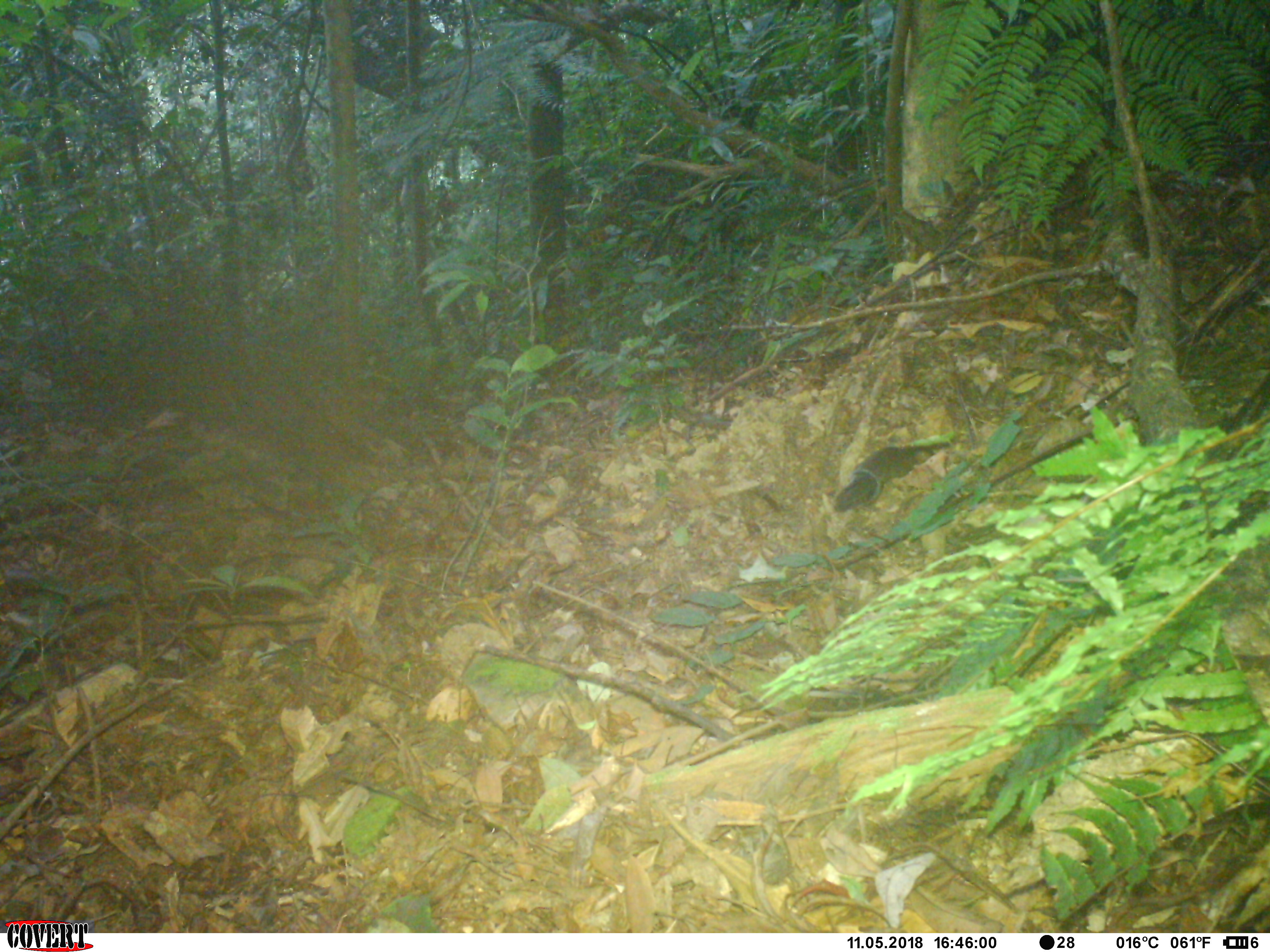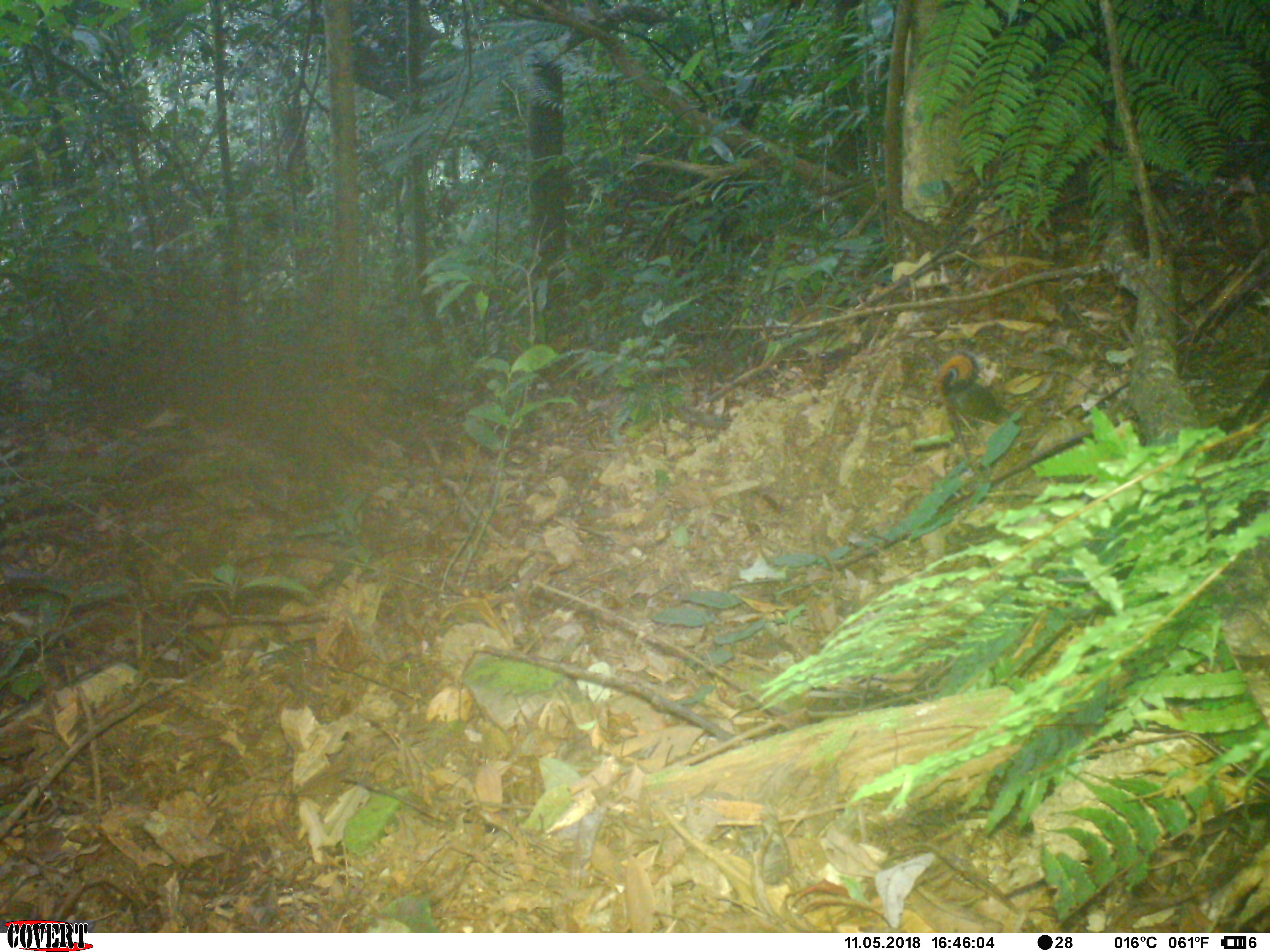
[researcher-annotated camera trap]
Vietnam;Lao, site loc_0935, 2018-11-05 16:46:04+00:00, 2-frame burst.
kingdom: Animalia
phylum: Chordata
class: Mammalia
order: Rodentia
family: Sciuridae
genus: Dremomys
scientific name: Dremomys rufigenis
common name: red-cheeked squirrel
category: red cheeked squirrel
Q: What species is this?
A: Red cheeked squirrel (red-cheeked squirrel) (Dremomys rufigenis).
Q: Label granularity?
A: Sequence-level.